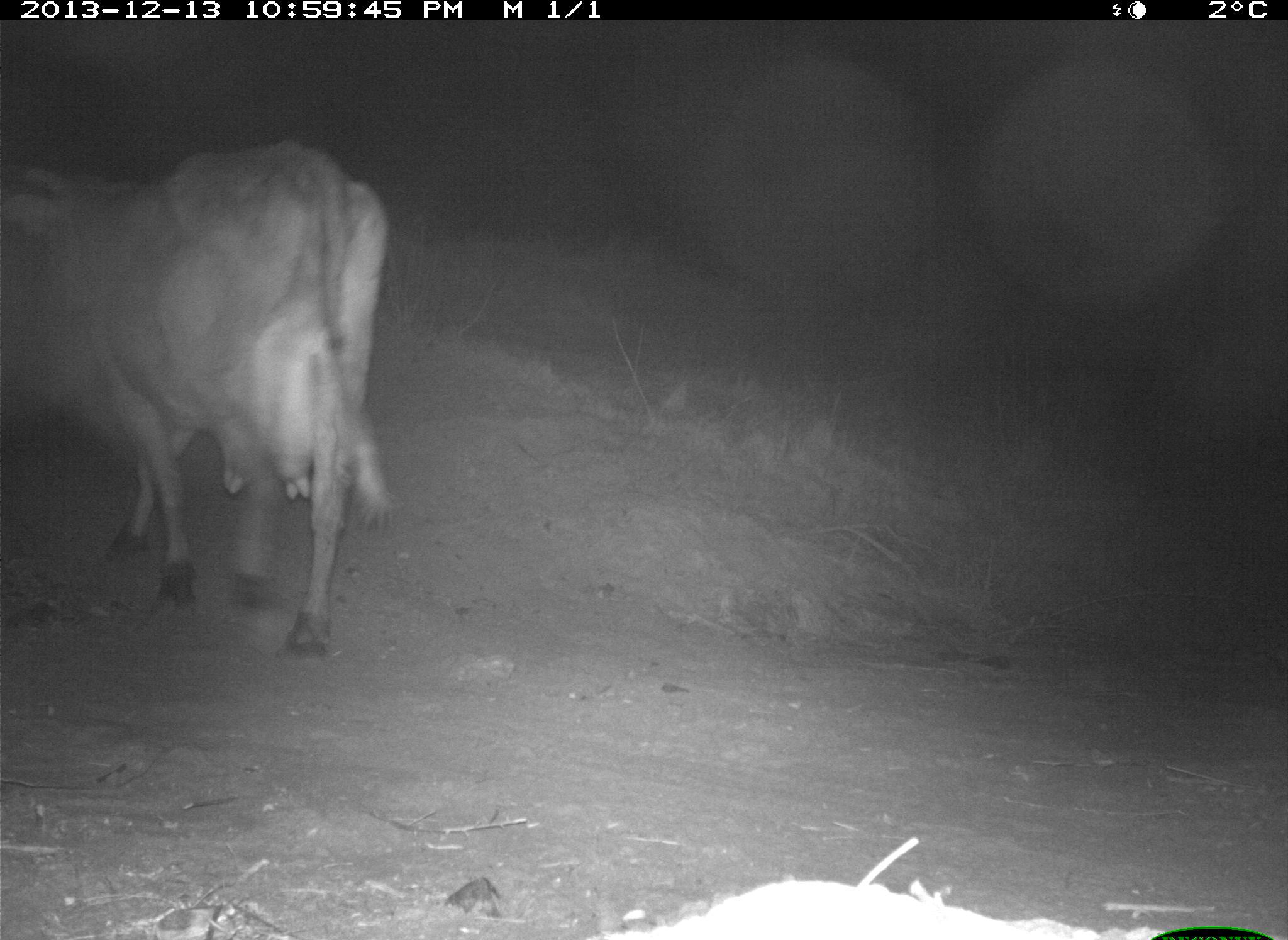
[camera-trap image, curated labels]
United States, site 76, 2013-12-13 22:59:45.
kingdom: Animalia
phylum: Chordata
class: Mammalia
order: Artiodactyla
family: Bovidae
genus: Bos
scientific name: Bos taurus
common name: cow